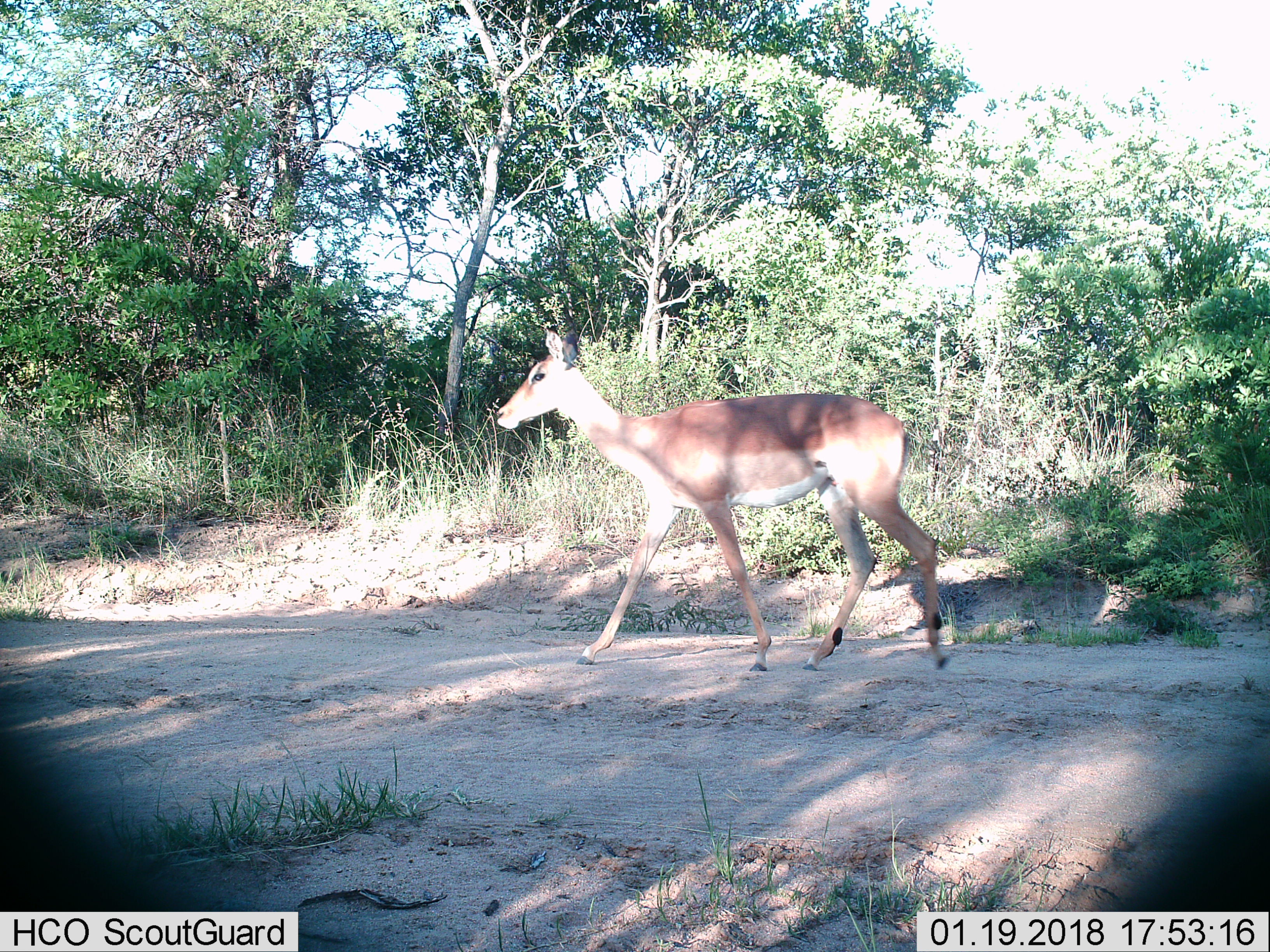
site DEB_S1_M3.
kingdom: Animalia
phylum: Chordata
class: Mammalia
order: Artiodactyla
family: Bovidae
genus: Aepyceros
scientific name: Aepyceros melampus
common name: impala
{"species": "impala (Aepyceros melampus)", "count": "1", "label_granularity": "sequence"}